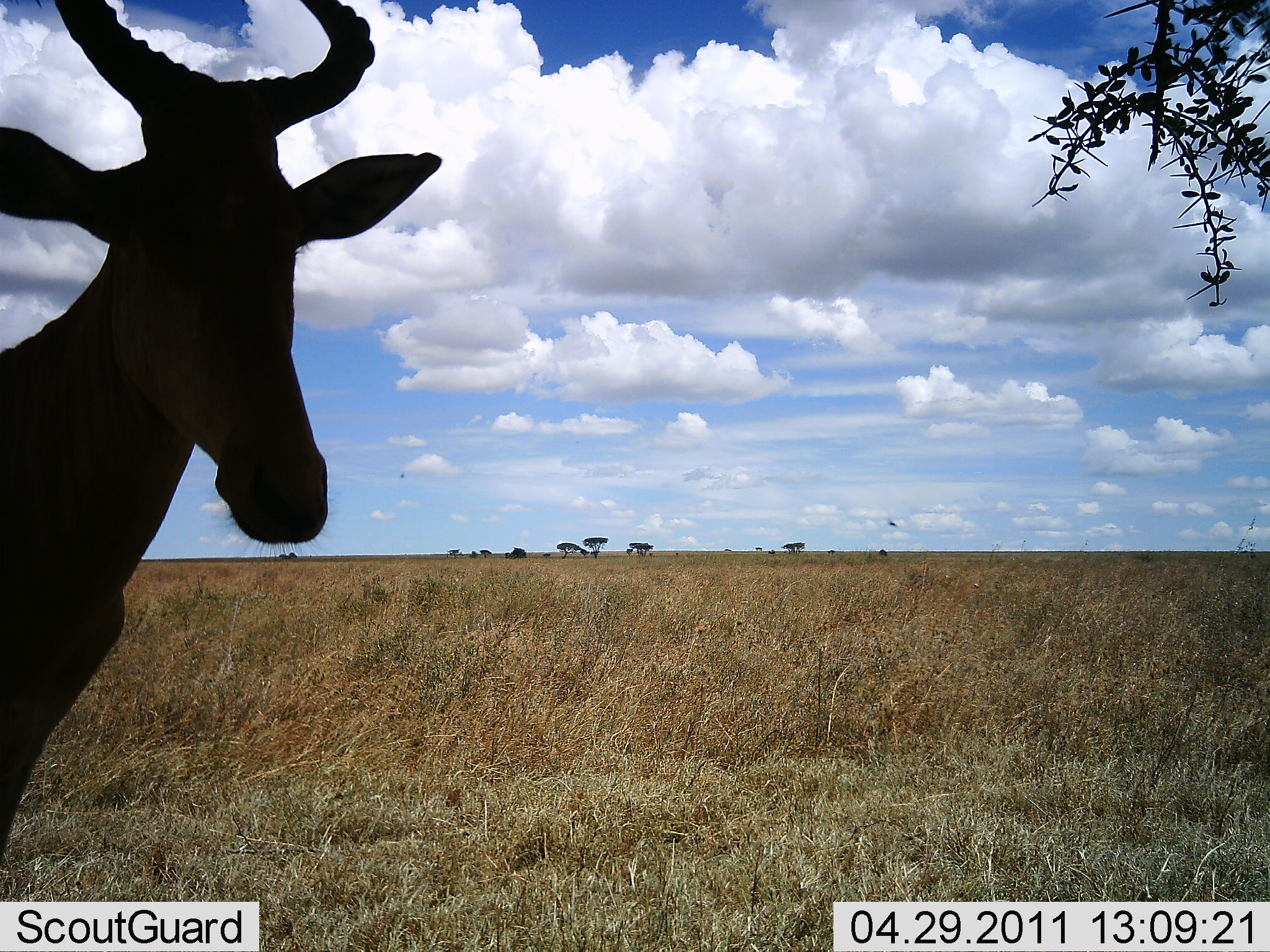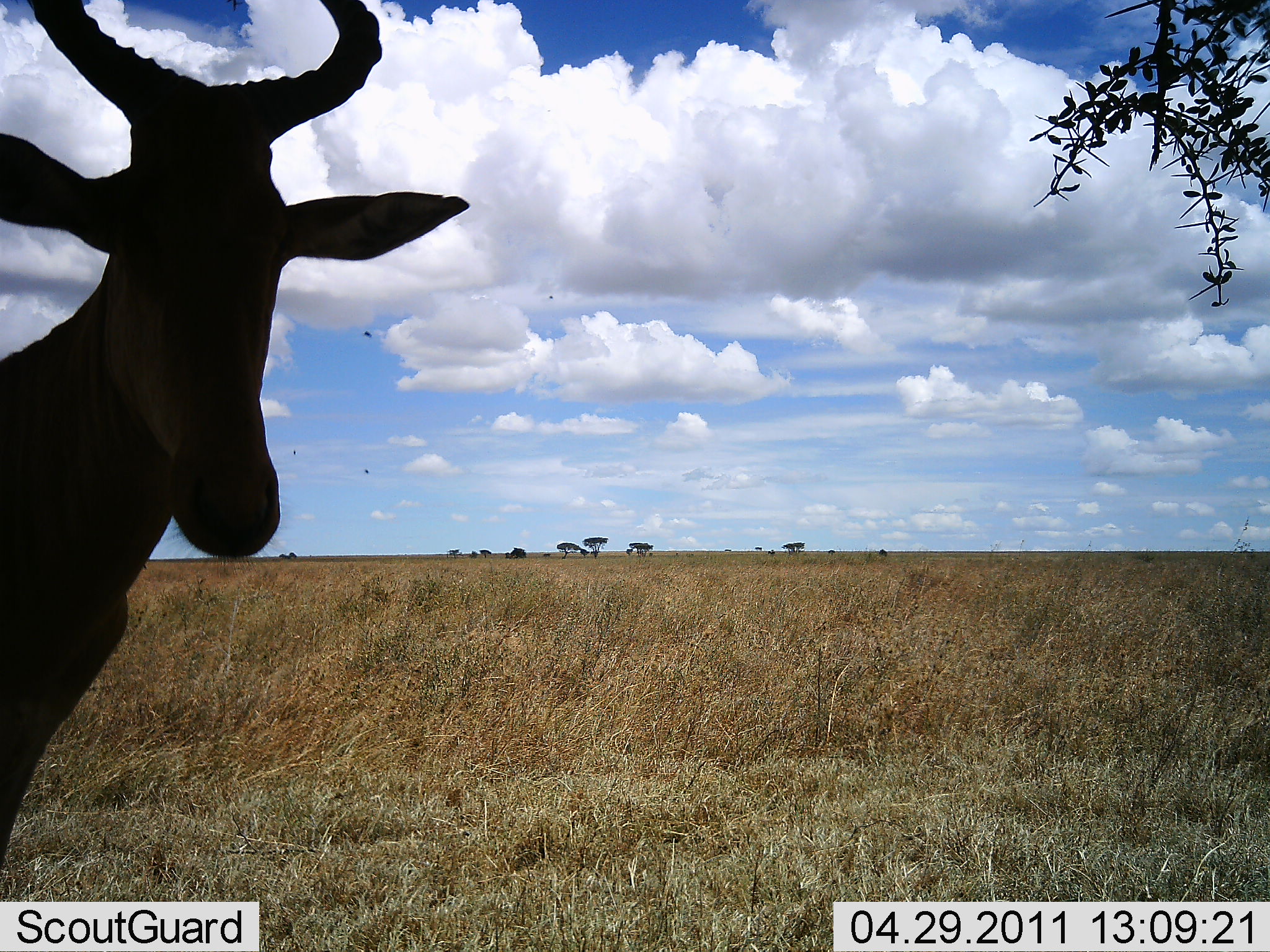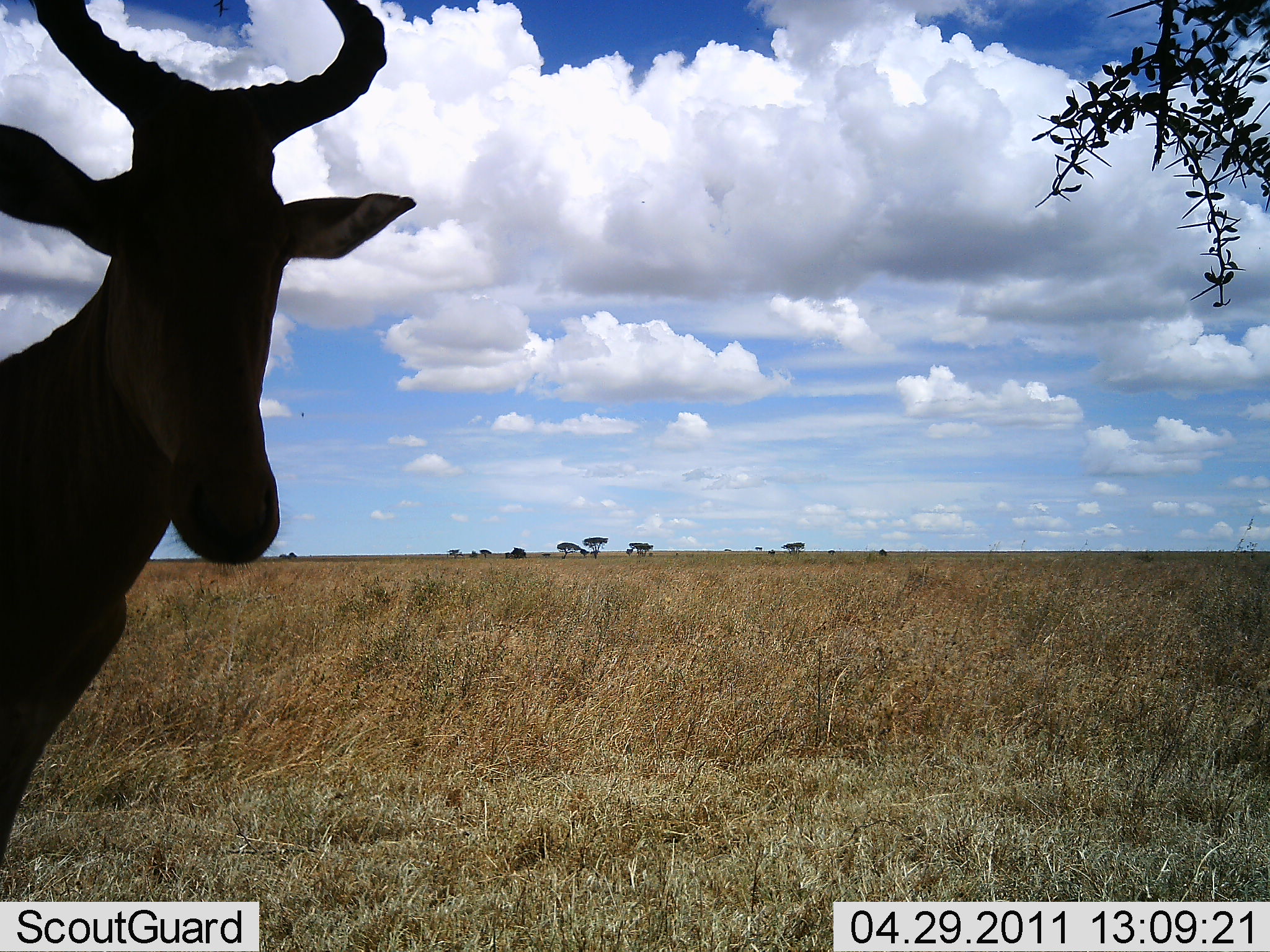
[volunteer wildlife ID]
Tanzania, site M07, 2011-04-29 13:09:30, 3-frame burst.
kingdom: Animalia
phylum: Chordata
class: Mammalia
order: Artiodactyla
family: Bovidae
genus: Alcelaphus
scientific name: Alcelaphus buselaphus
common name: hartebeest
Hartebeest (Alcelaphus buselaphus), count 1. Behavior (volunteer vote fractions): standing 90%, resting 0%, moving 0%, interacting 10%. Young present (vote fraction): 0%. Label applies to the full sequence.